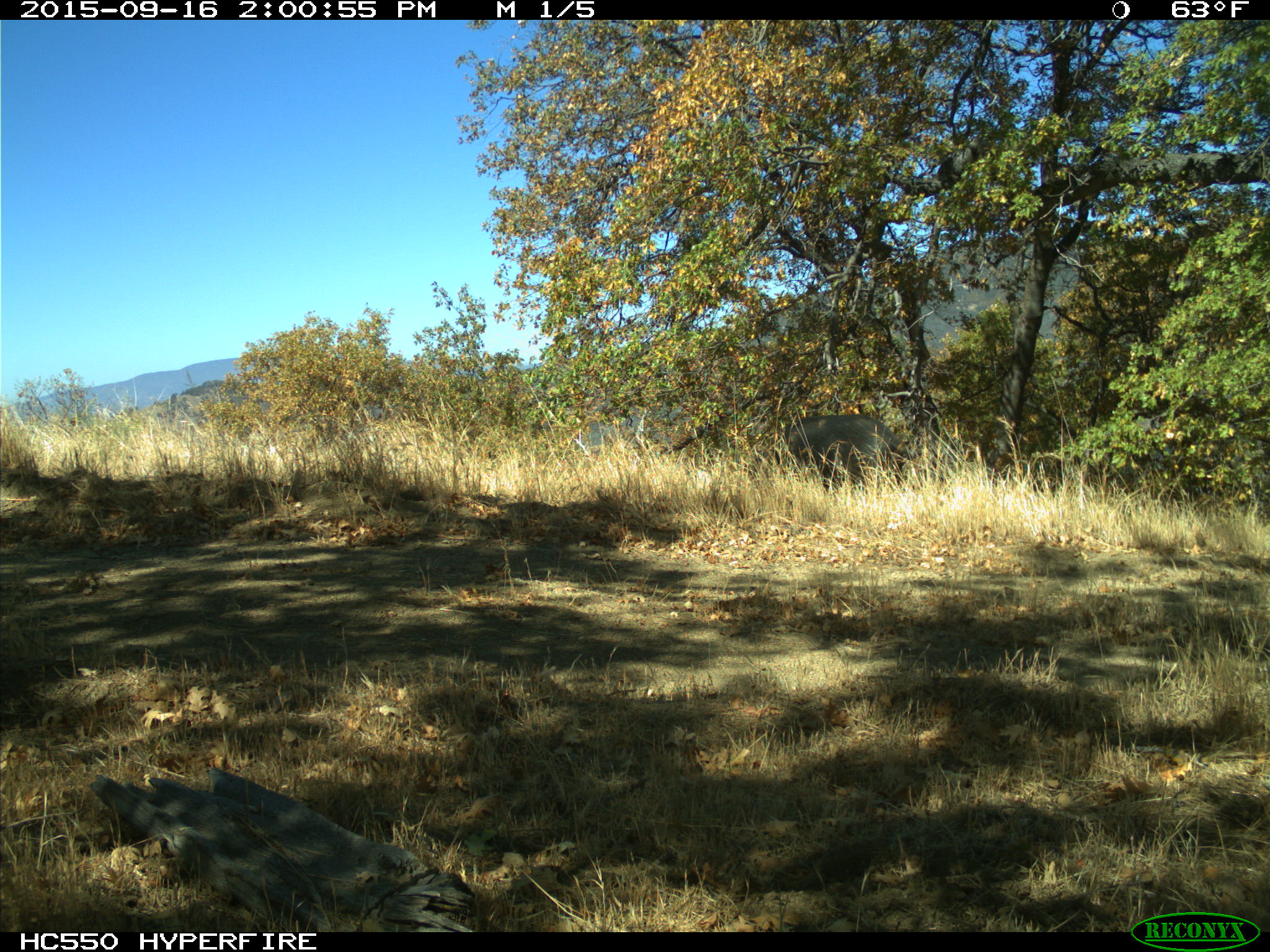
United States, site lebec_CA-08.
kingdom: Animalia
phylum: Chordata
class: Mammalia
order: Artiodactyla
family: Suidae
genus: Sus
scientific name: Sus scrofa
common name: wild boar